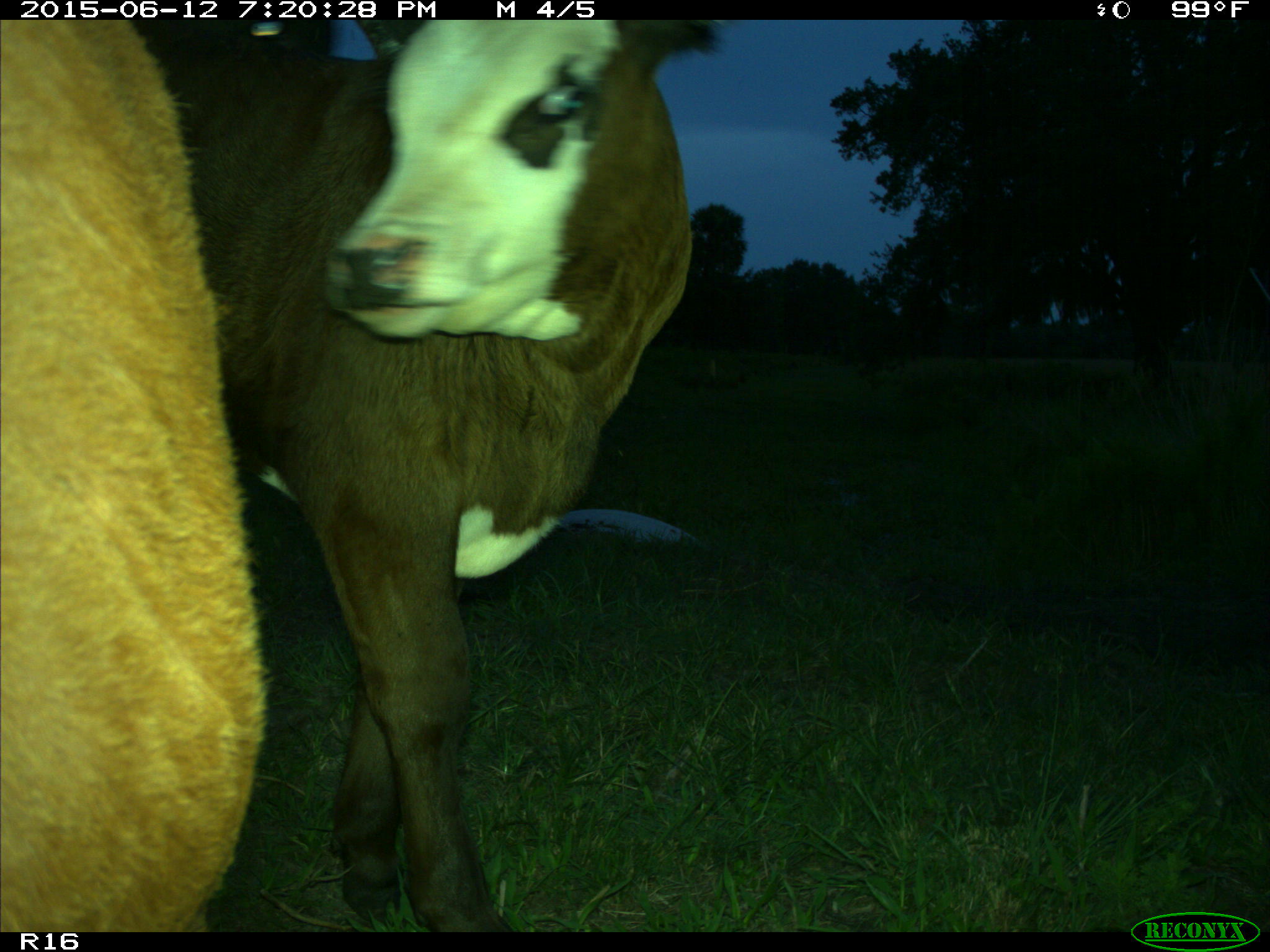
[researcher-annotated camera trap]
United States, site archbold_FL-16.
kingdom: Animalia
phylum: Chordata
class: Mammalia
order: Artiodactyla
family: Bovidae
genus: Bos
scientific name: Bos taurus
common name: domestic cow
Bos taurus (domestic cow).